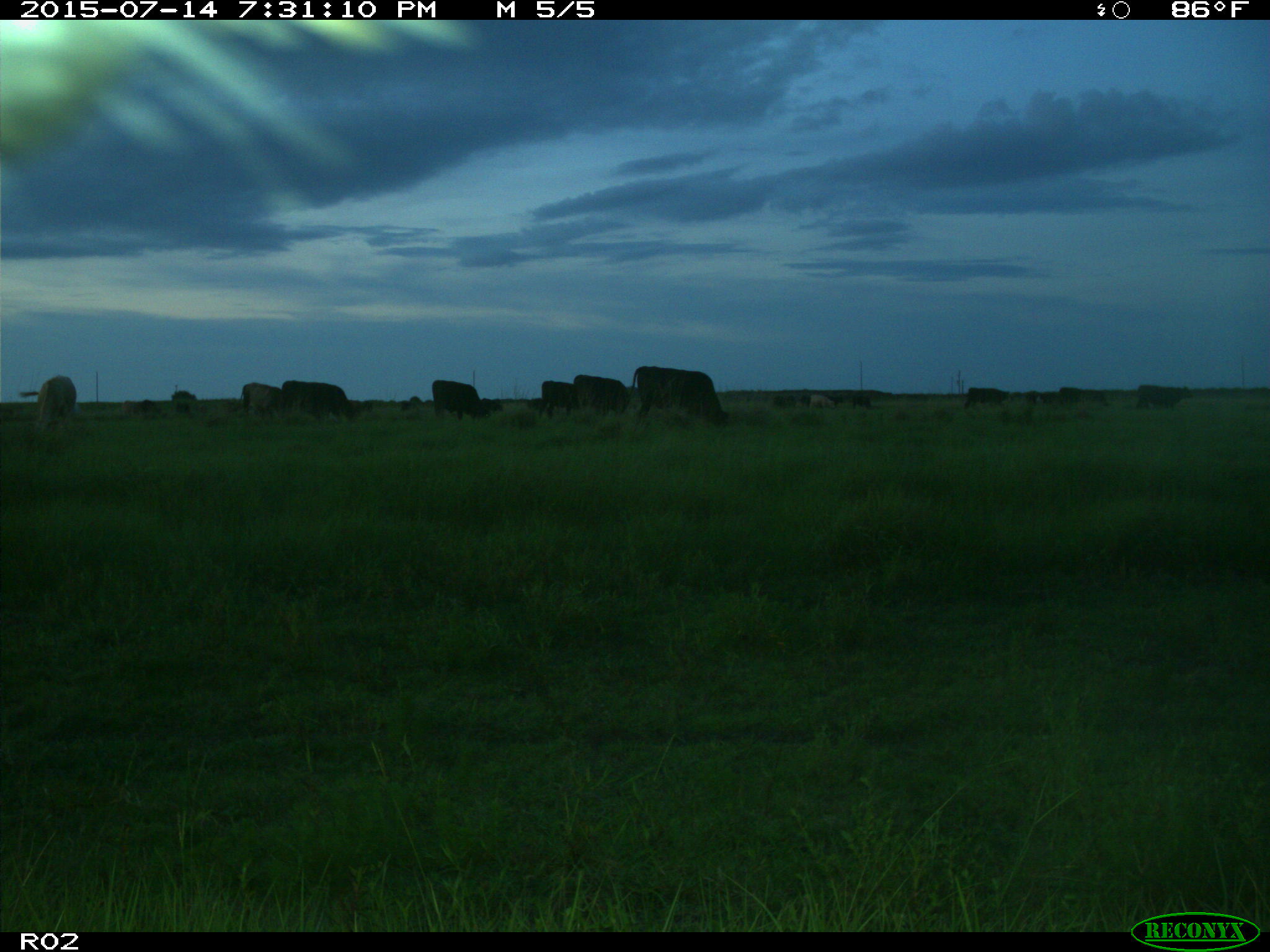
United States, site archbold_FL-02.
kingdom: Animalia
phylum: Chordata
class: Mammalia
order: Artiodactyla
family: Bovidae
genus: Bos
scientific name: Bos taurus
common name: domestic cow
Bos taurus (domestic cow).